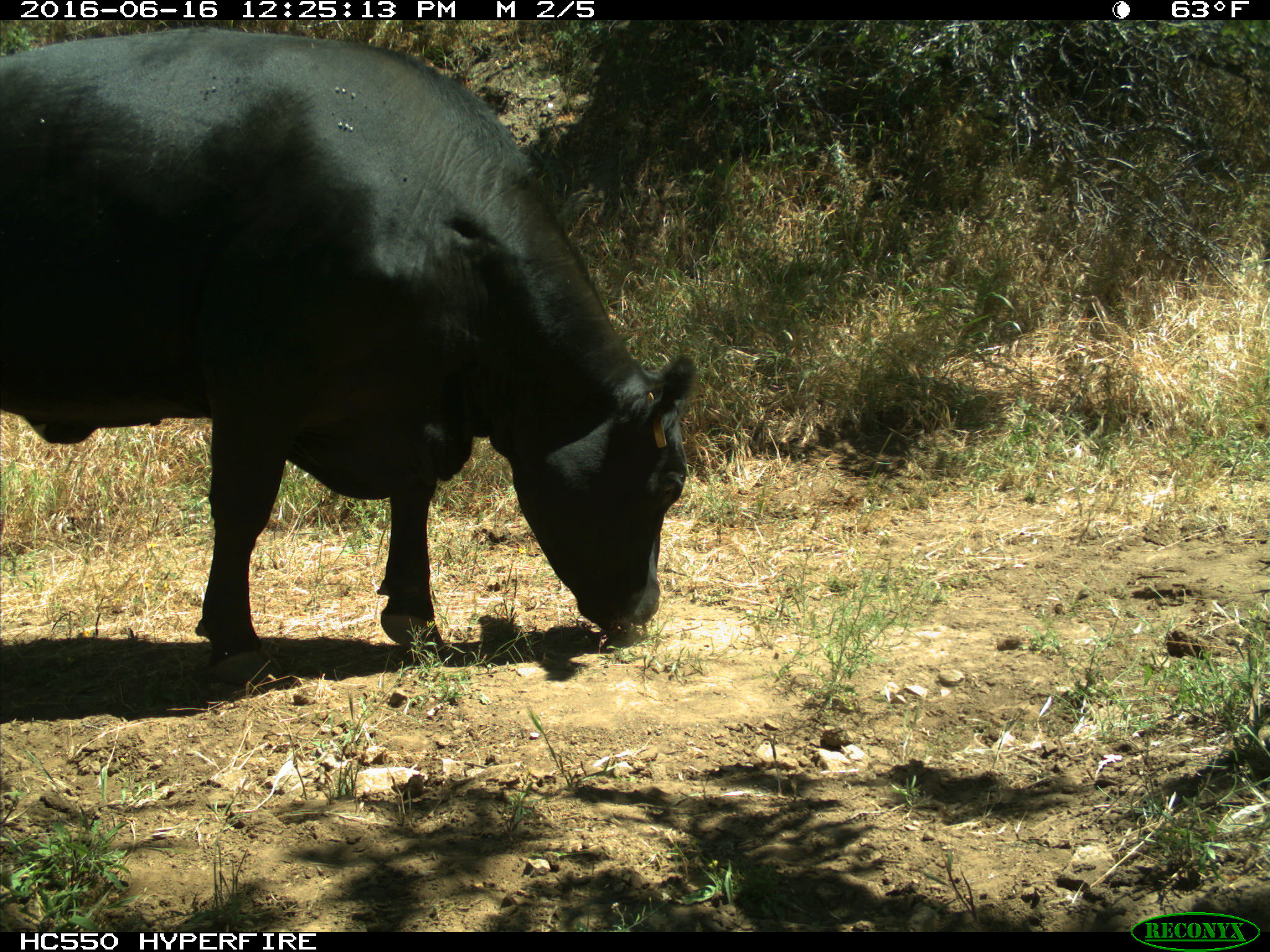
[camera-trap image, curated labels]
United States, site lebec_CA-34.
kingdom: Animalia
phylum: Chordata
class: Mammalia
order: Artiodactyla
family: Bovidae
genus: Bos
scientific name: Bos taurus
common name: domestic cow